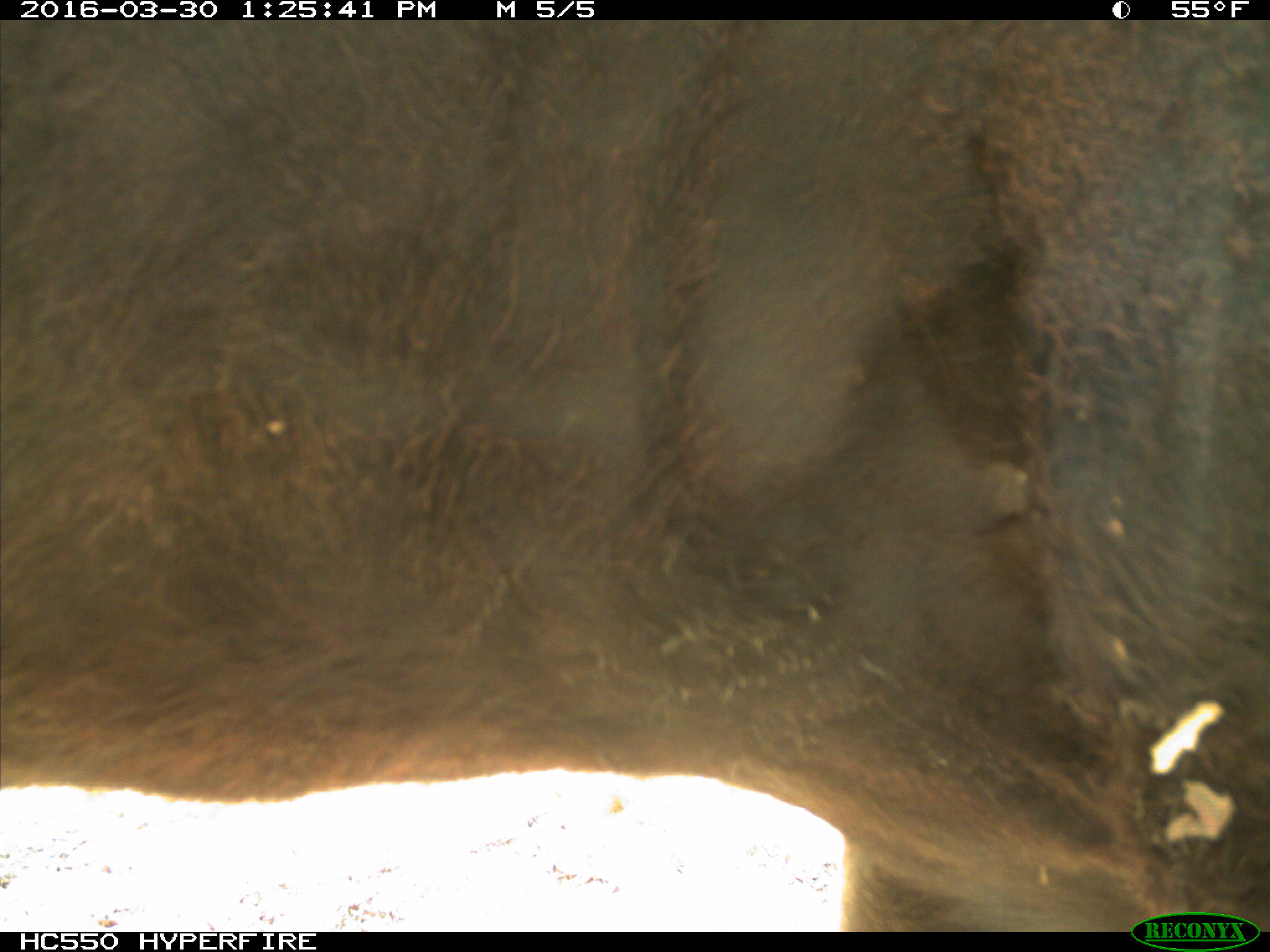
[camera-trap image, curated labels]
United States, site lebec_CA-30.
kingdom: Animalia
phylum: Chordata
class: Mammalia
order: Artiodactyla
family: Bovidae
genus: Bos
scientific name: Bos taurus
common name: domestic cow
Bos taurus (domestic cow).